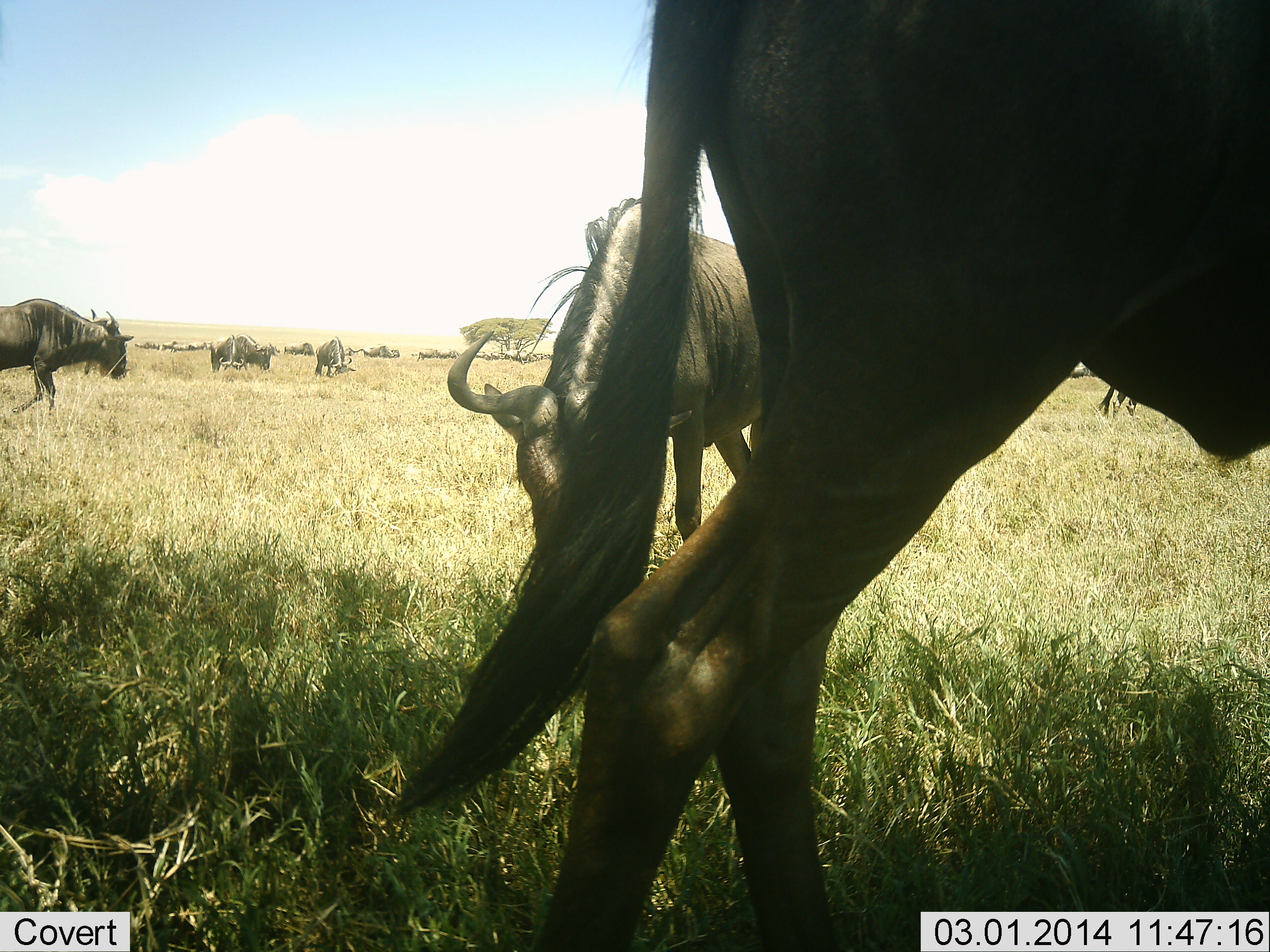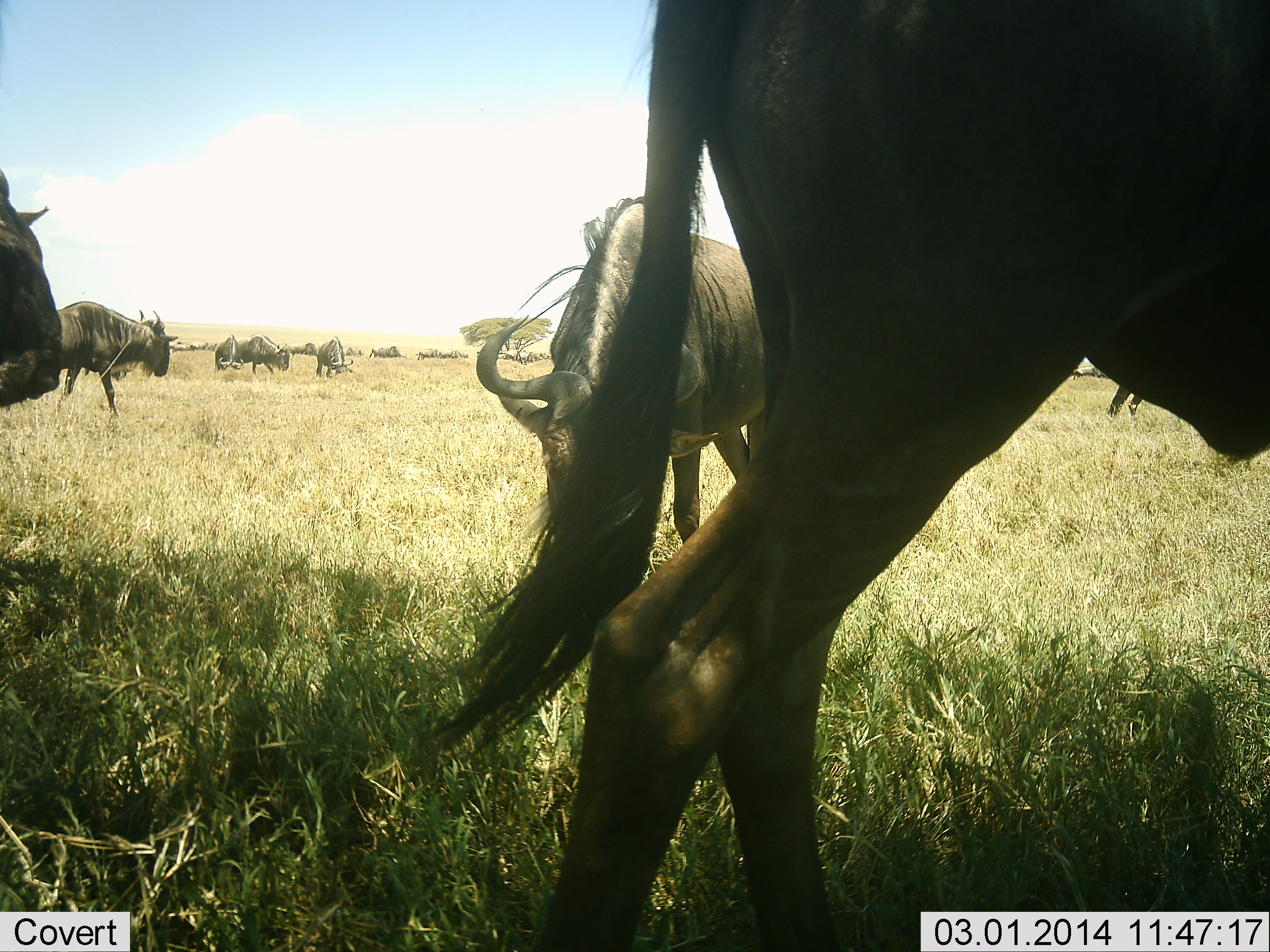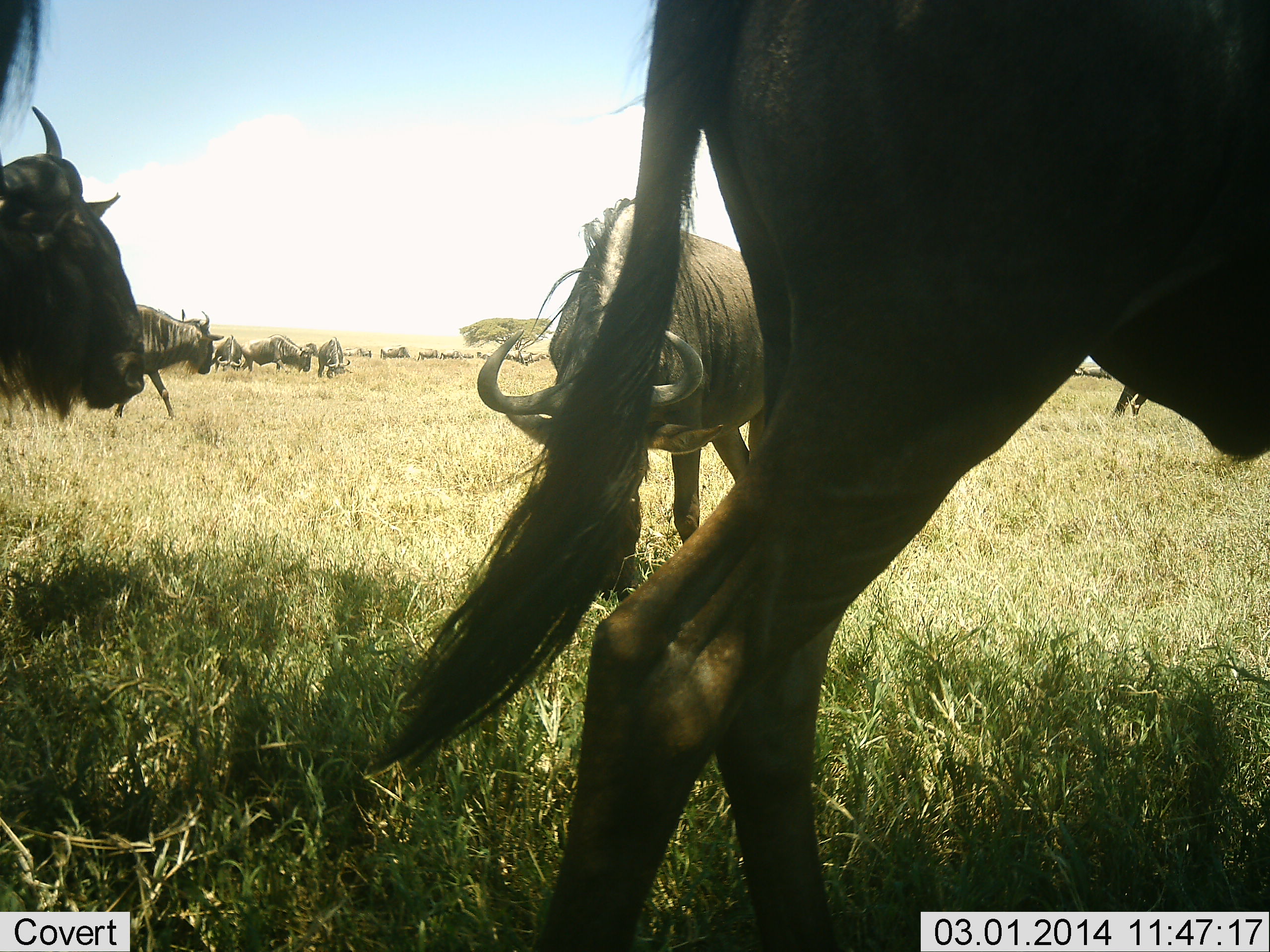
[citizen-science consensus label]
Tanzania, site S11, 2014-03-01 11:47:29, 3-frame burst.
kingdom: Animalia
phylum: Chordata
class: Mammalia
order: Artiodactyla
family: Bovidae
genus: Connochaetes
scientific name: Connochaetes taurinus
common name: blue wildebeest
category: wildebeest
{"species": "wildebeest (blue wildebeest) (Connochaetes taurinus)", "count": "11-50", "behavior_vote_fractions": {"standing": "80%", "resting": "10%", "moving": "90%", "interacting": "10%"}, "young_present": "0%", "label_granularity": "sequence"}